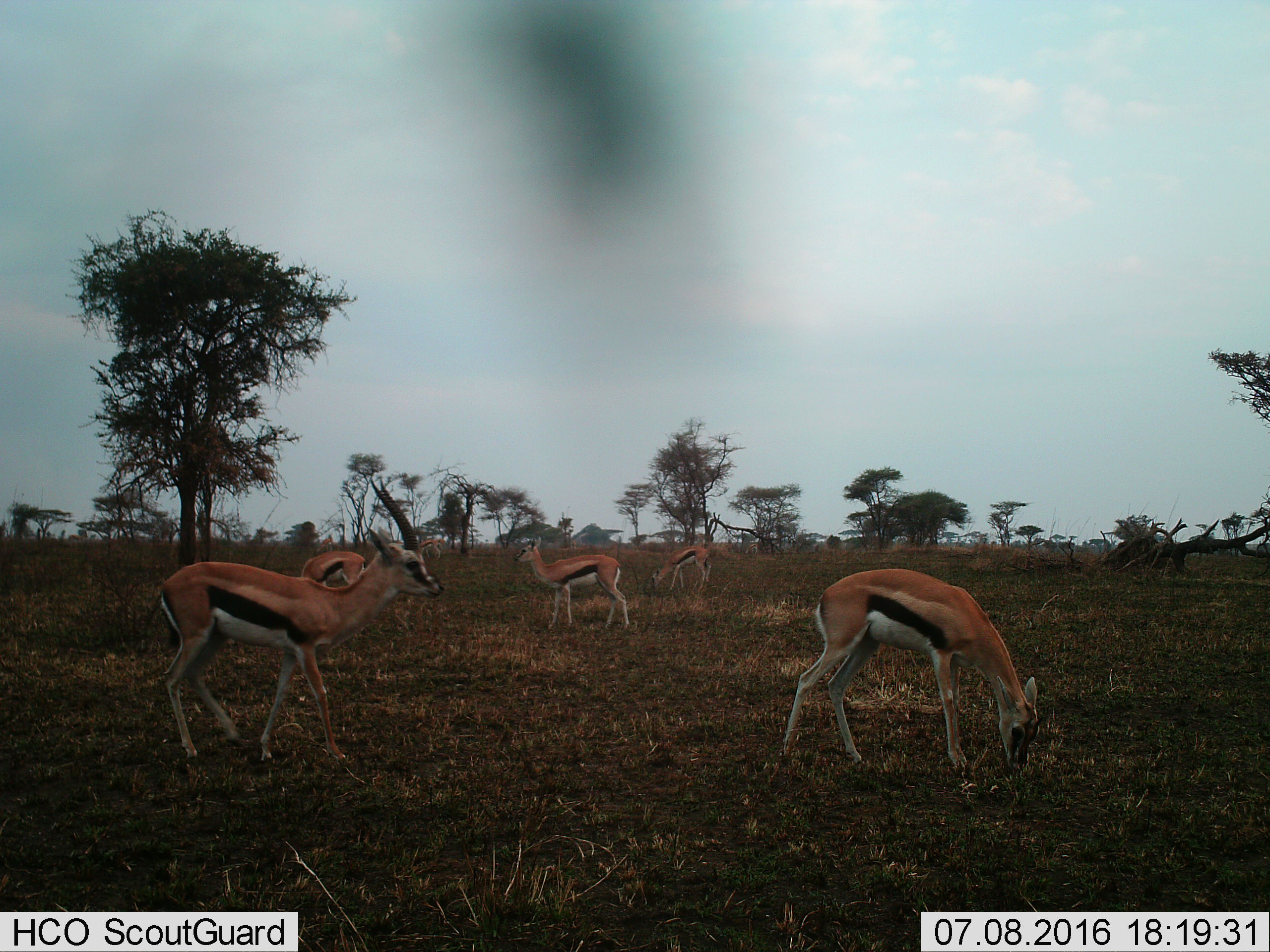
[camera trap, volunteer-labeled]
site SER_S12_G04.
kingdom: Animalia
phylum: Chordata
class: Mammalia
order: Artiodactyla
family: Bovidae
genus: Eudorcas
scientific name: Eudorcas thomsonii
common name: thomson's gazelle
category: gazellethomsons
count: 6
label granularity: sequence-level